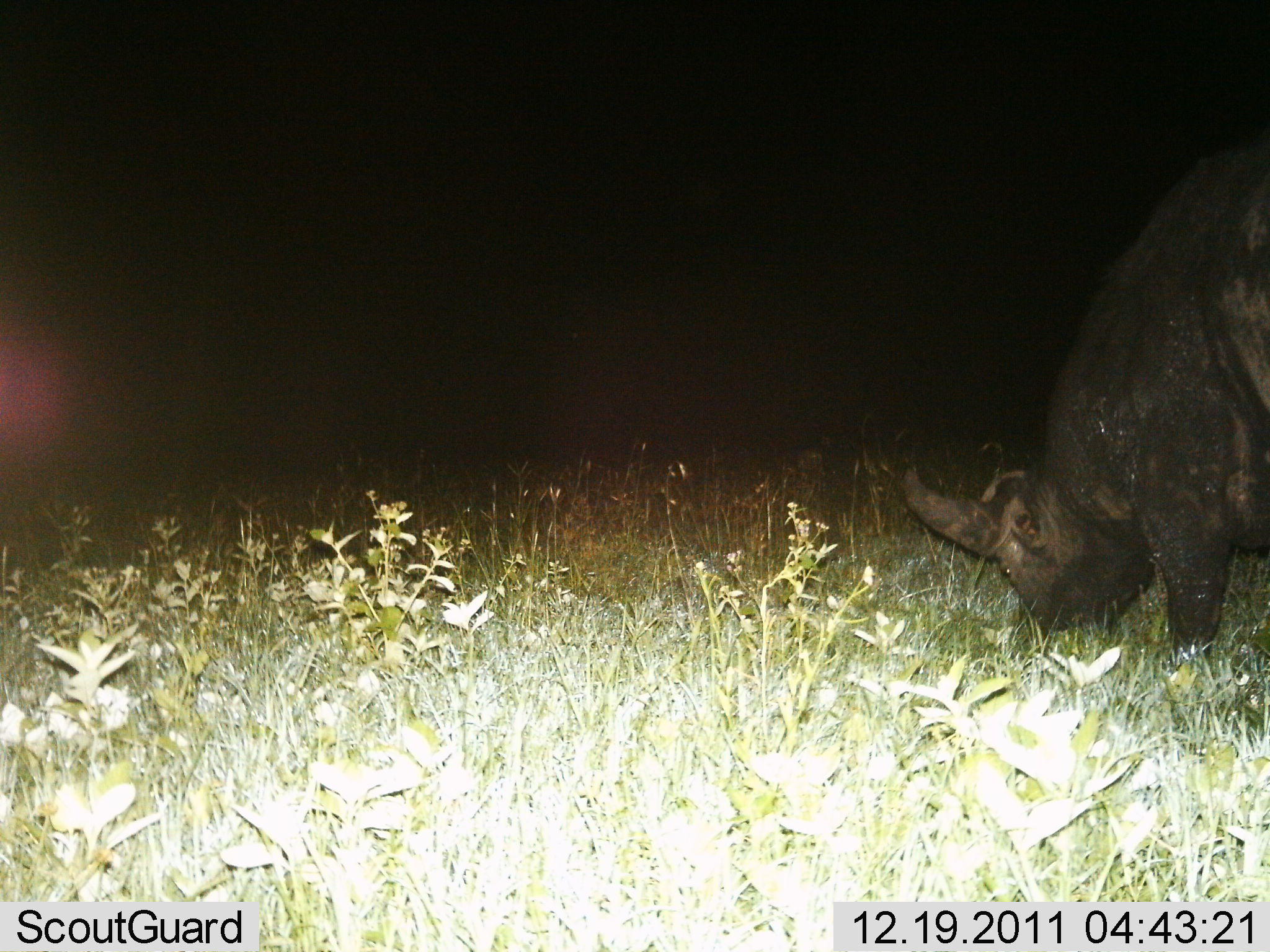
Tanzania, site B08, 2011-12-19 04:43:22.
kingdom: Animalia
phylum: Chordata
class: Mammalia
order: Artiodactyla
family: Bovidae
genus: Syncerus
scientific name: Syncerus caffer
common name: cape buffalo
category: buffalo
Buffalo (cape buffalo) (Syncerus caffer), count 1. Behavior (volunteer vote fractions): standing 30%, resting 0%, moving 10%, interacting 0%. Young present (vote fraction): 0%. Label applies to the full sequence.